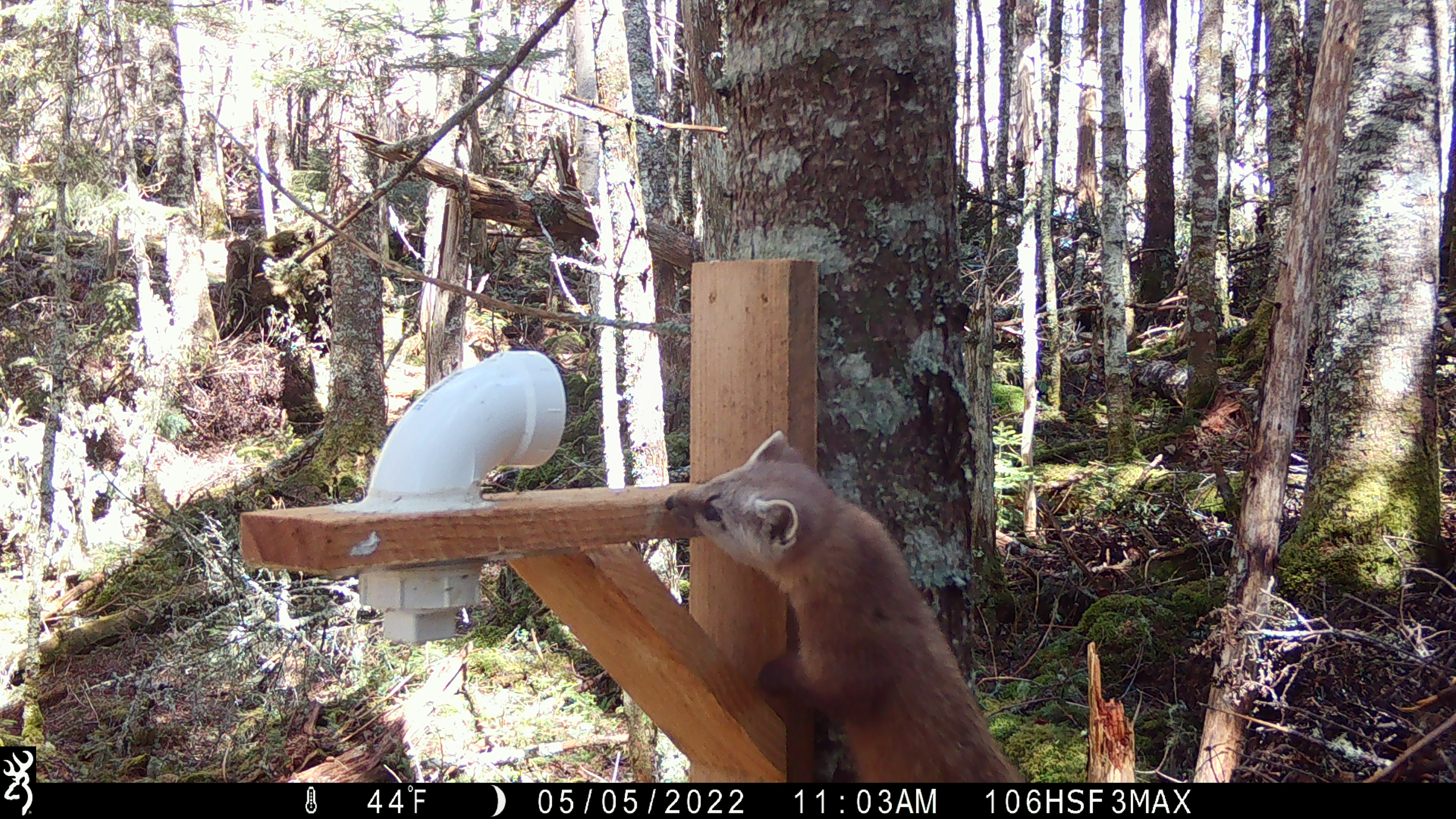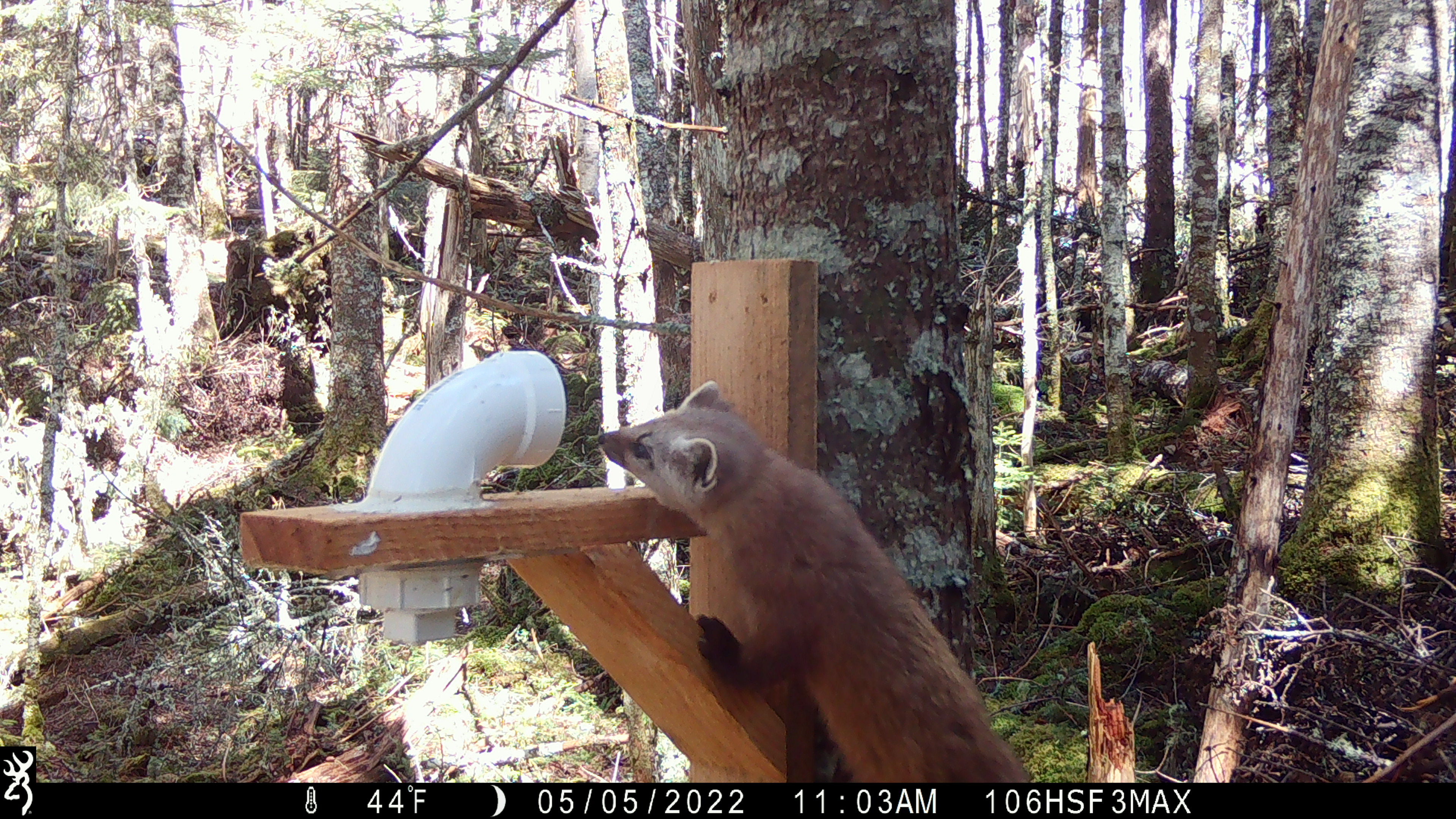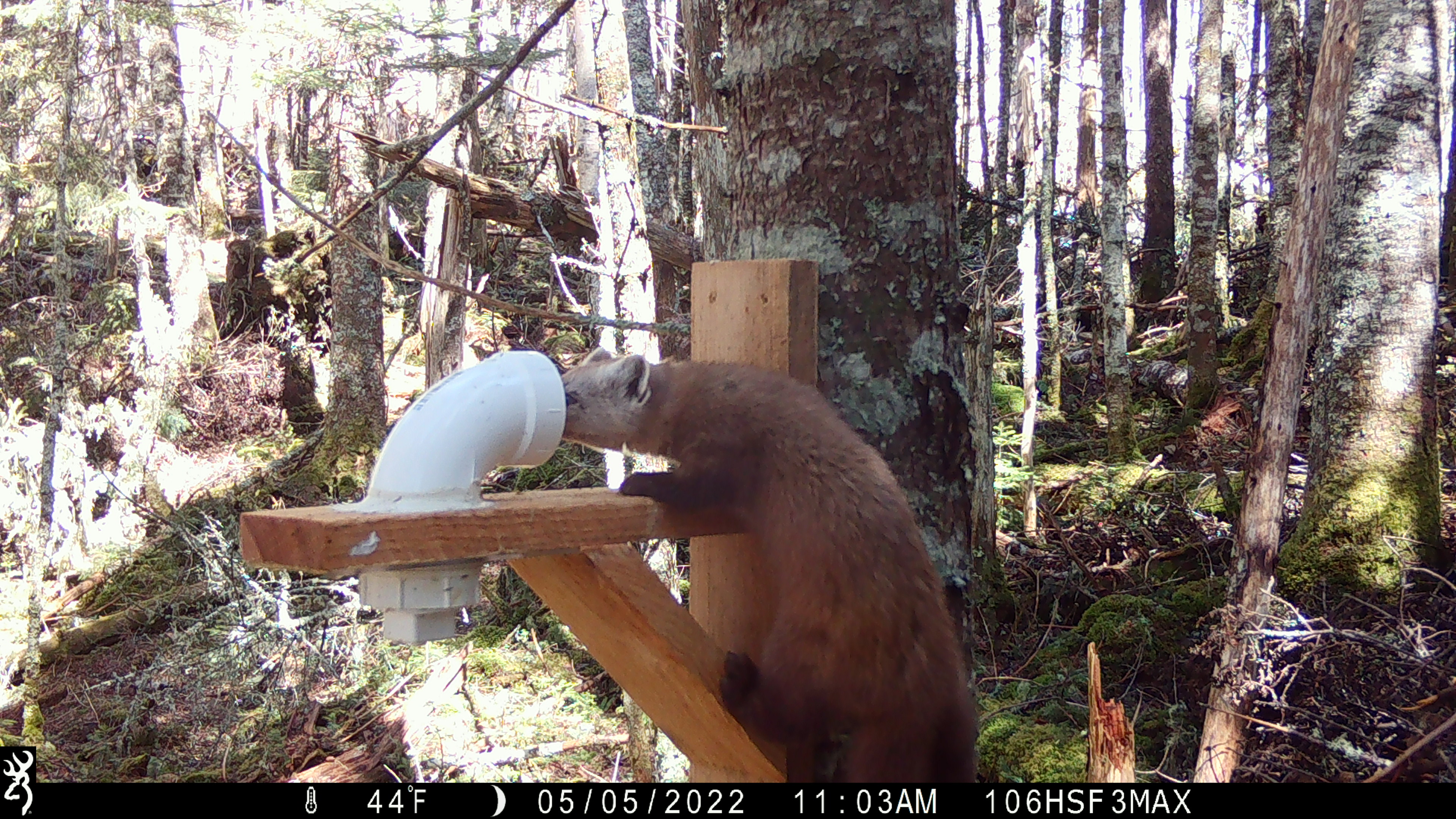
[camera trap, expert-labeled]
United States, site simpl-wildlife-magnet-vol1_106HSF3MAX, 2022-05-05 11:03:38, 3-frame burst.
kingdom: Animalia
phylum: Chordata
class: Mammalia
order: Carnivora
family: Mustelidae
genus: Martes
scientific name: Martes americana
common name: american marten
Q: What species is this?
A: American marten (Martes americana).